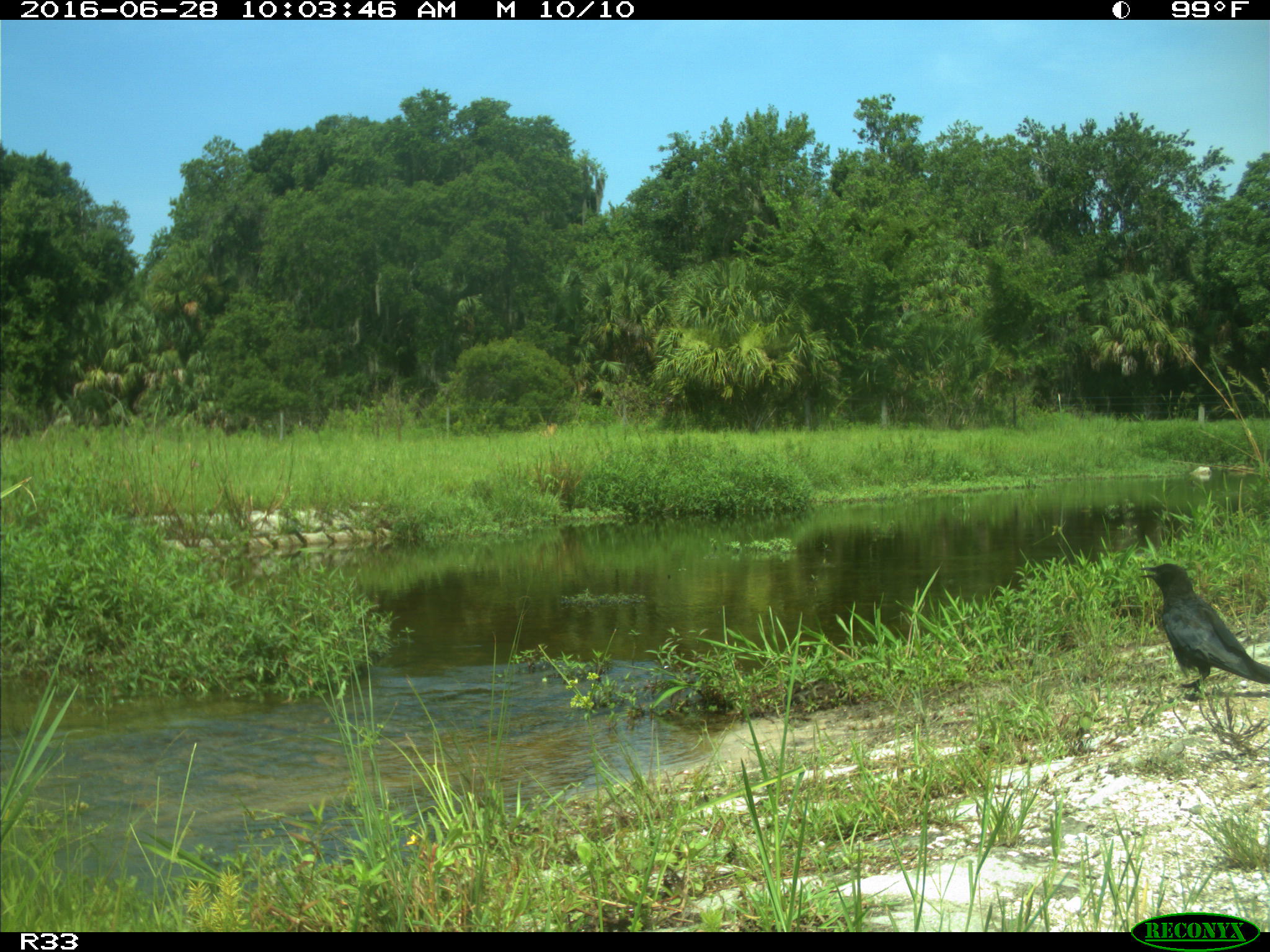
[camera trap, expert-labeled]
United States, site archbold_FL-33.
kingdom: Animalia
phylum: Chordata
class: Aves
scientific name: Aves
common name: birds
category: unidentified bird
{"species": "unidentified bird (birds) (Aves)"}